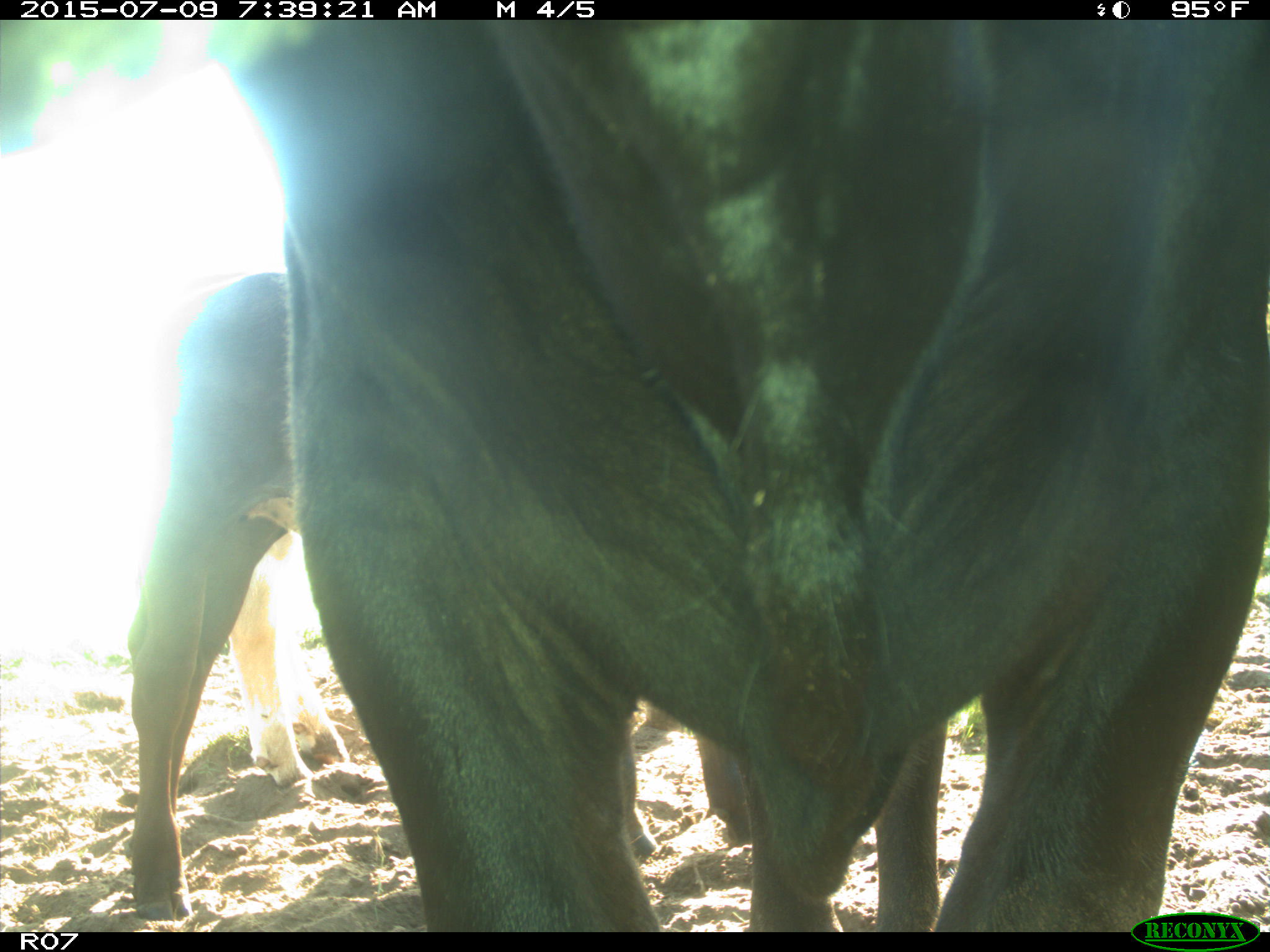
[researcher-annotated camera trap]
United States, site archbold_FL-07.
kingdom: Animalia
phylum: Chordata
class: Mammalia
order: Artiodactyla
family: Bovidae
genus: Bos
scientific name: Bos taurus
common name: domestic cow